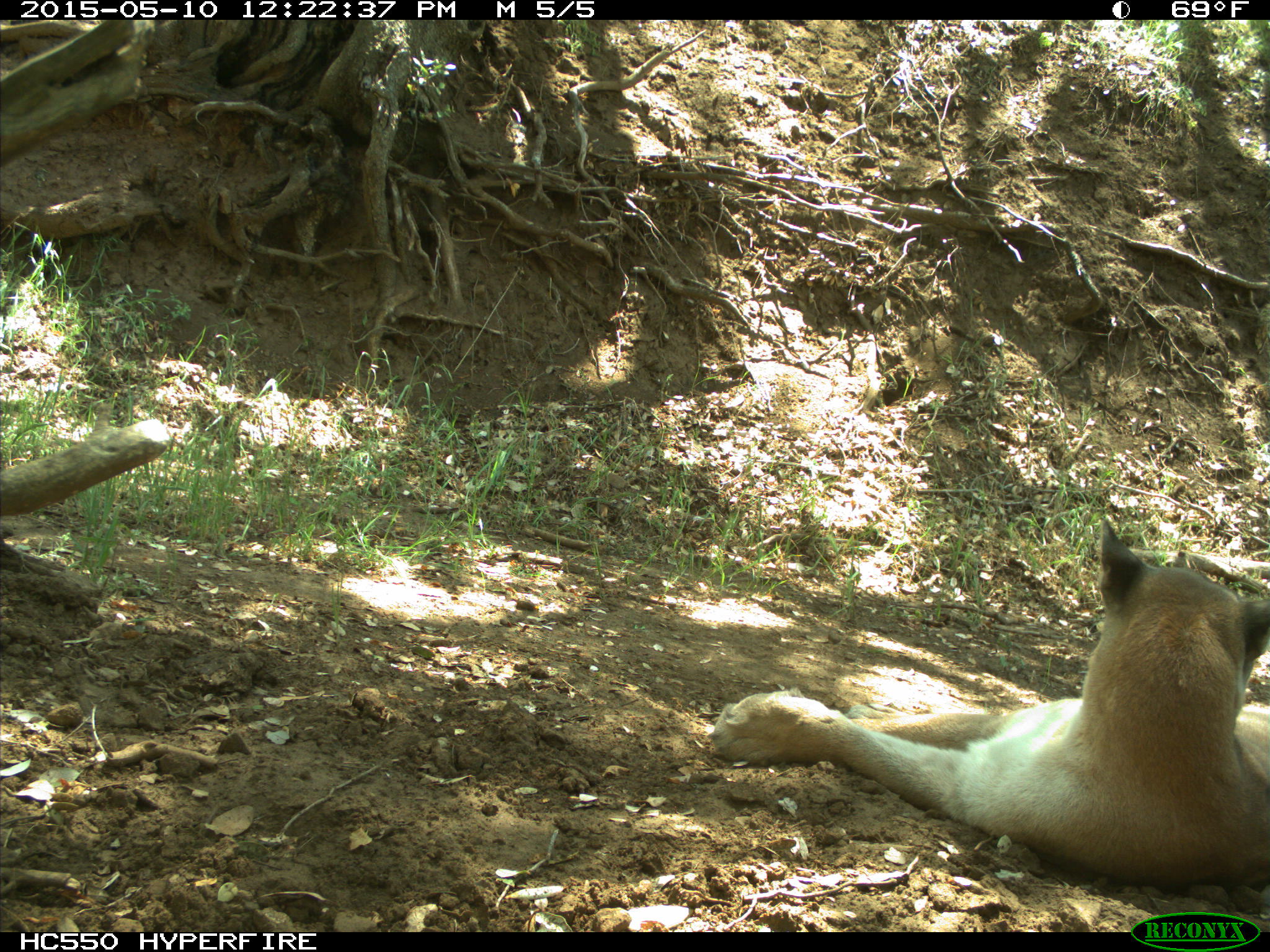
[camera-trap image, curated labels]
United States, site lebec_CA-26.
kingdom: Animalia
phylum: Chordata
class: Mammalia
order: Carnivora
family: Felidae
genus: Puma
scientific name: Puma concolor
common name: mountain lion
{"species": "Puma concolor (mountain lion)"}